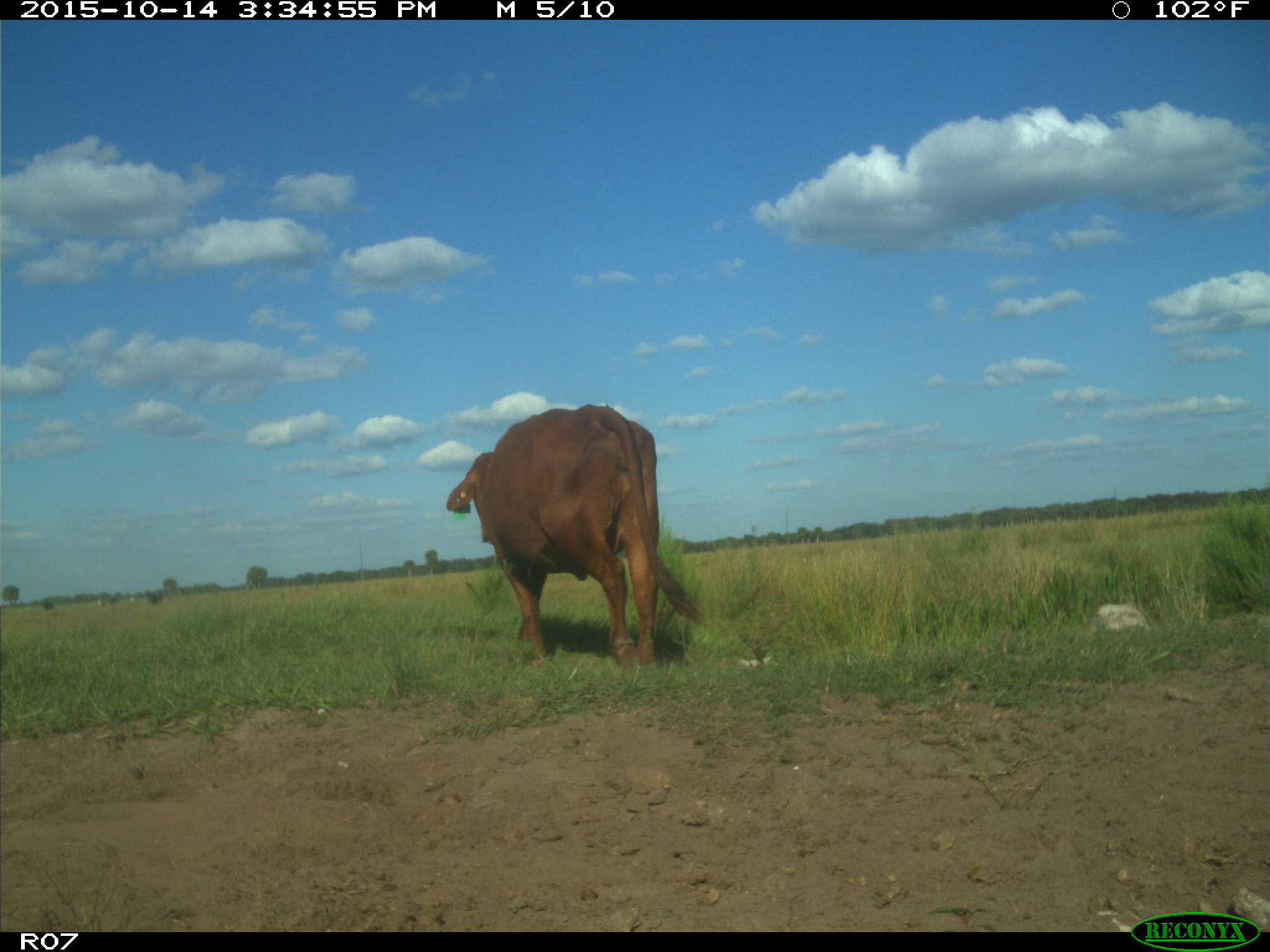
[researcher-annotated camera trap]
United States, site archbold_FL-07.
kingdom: Animalia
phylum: Chordata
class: Mammalia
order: Artiodactyla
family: Bovidae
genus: Bos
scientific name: Bos taurus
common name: domestic cow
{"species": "Bos taurus (domestic cow)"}